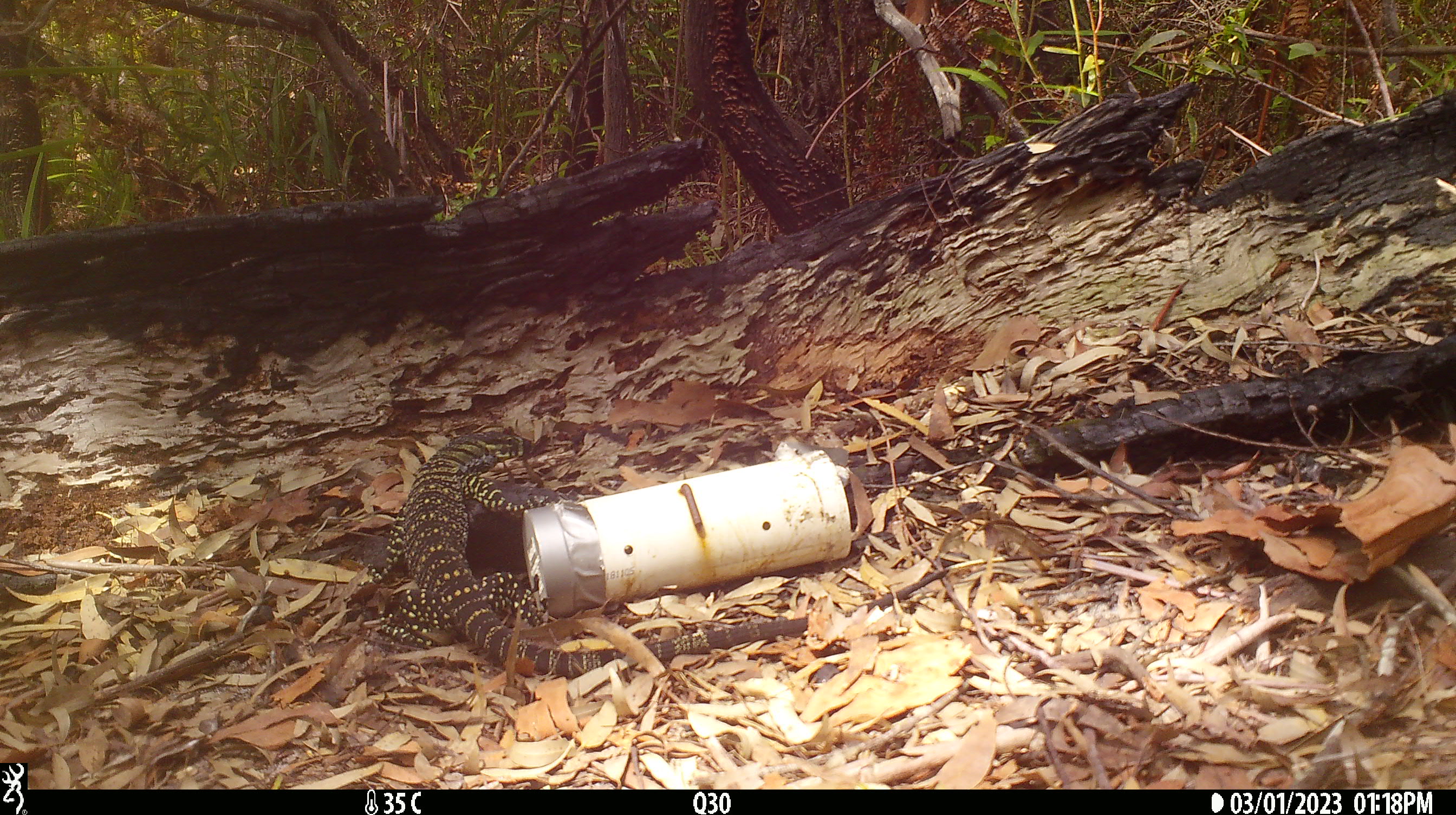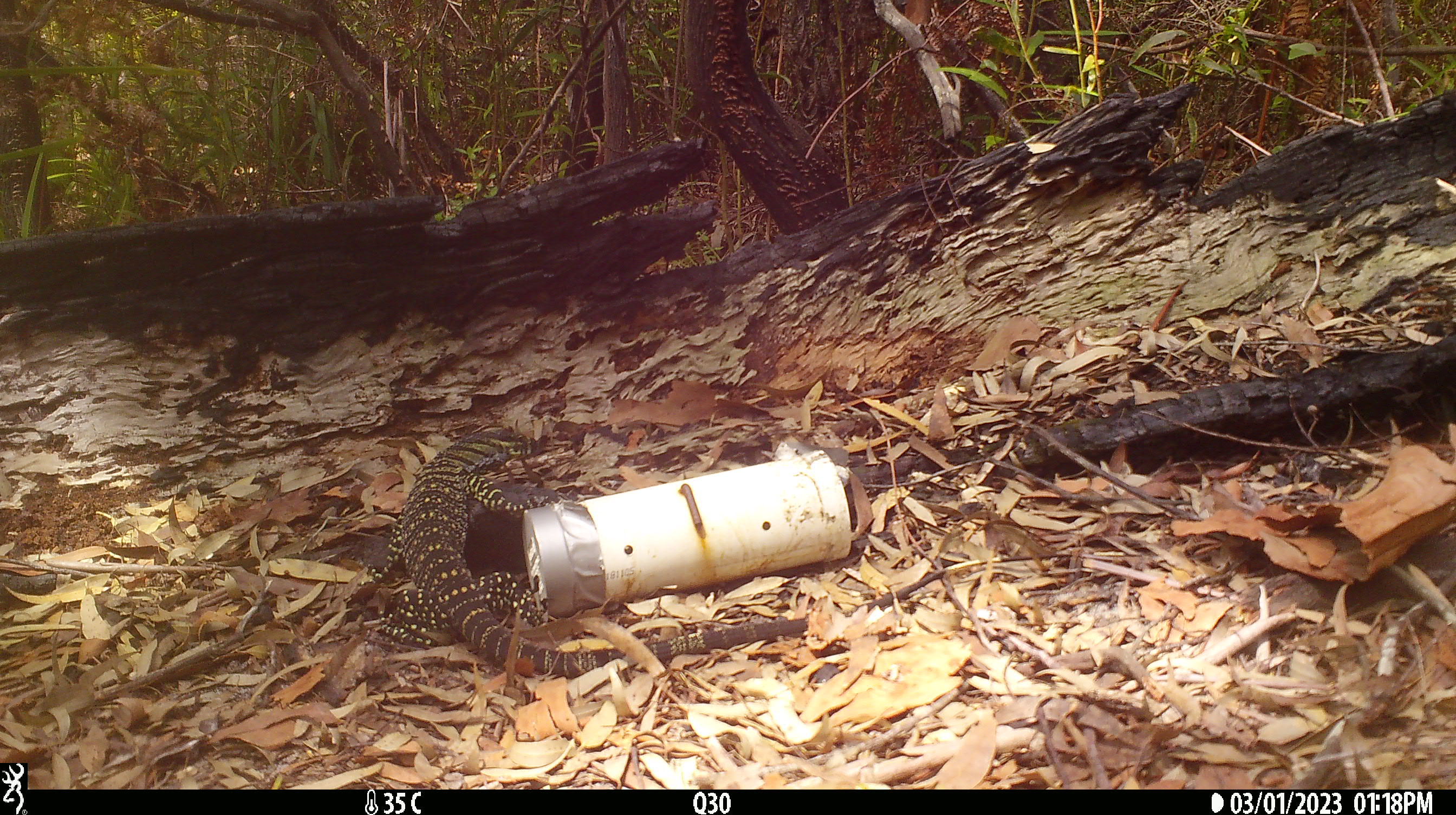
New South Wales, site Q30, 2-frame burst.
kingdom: Animalia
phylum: Chordata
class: Reptilia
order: Squamata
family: Varanidae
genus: Varanus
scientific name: Varanus varius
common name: lace monitor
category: goanna